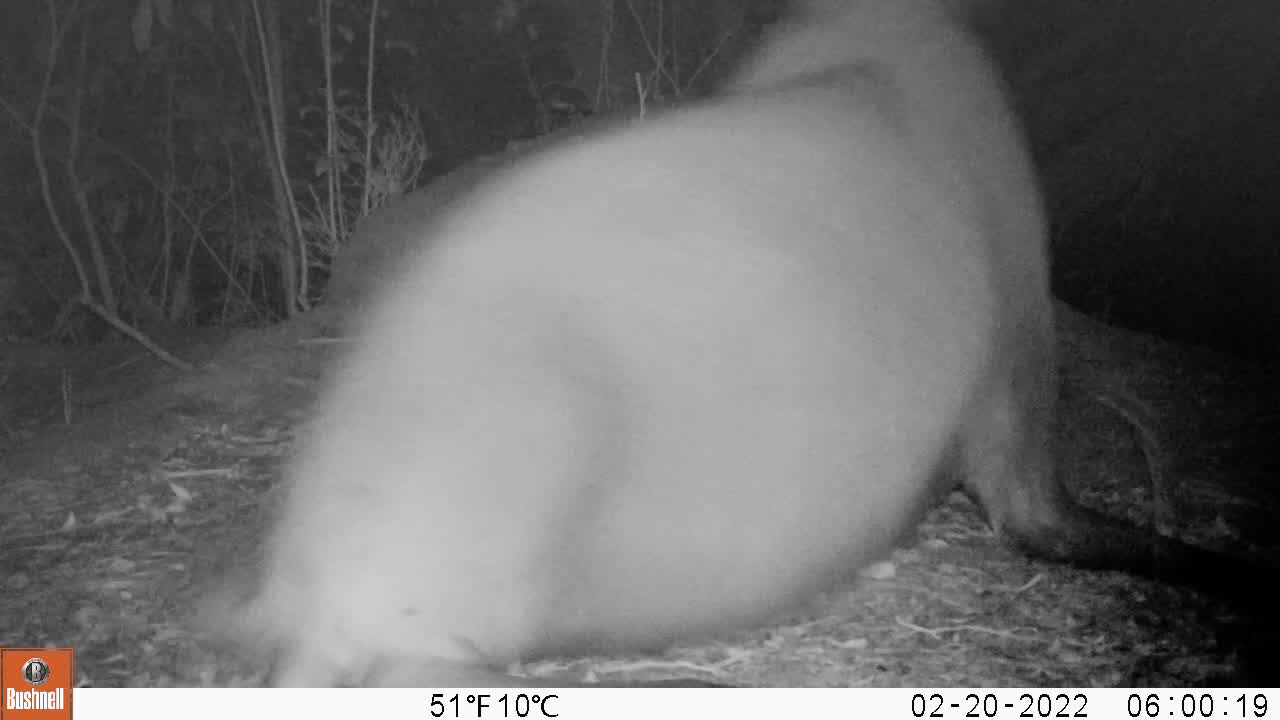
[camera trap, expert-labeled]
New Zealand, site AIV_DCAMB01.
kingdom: Animalia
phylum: Chordata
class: Mammalia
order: Carnivora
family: Otariidae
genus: Phocarctos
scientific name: Phocarctos hookeri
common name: new zealand sea lion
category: sealion